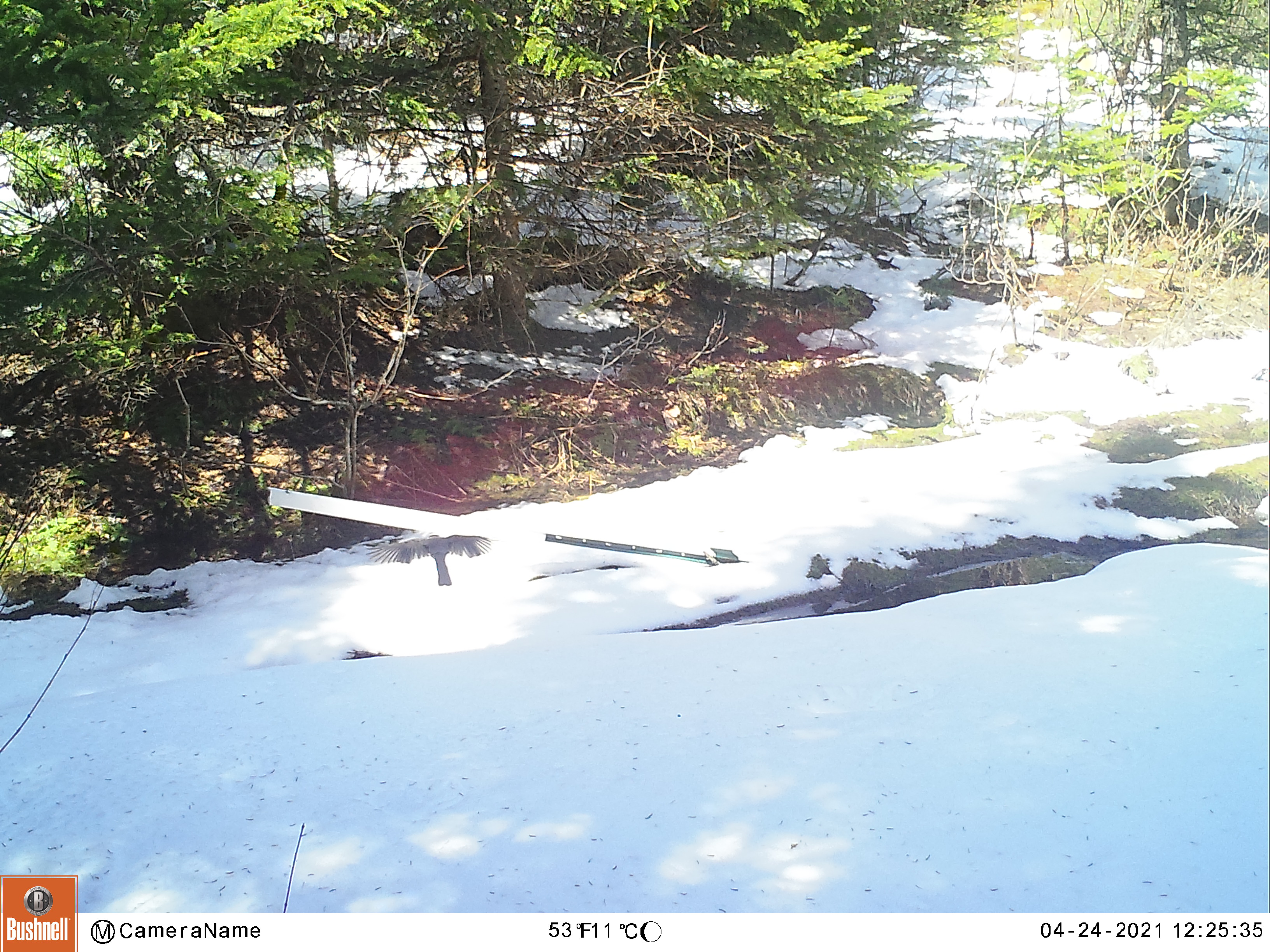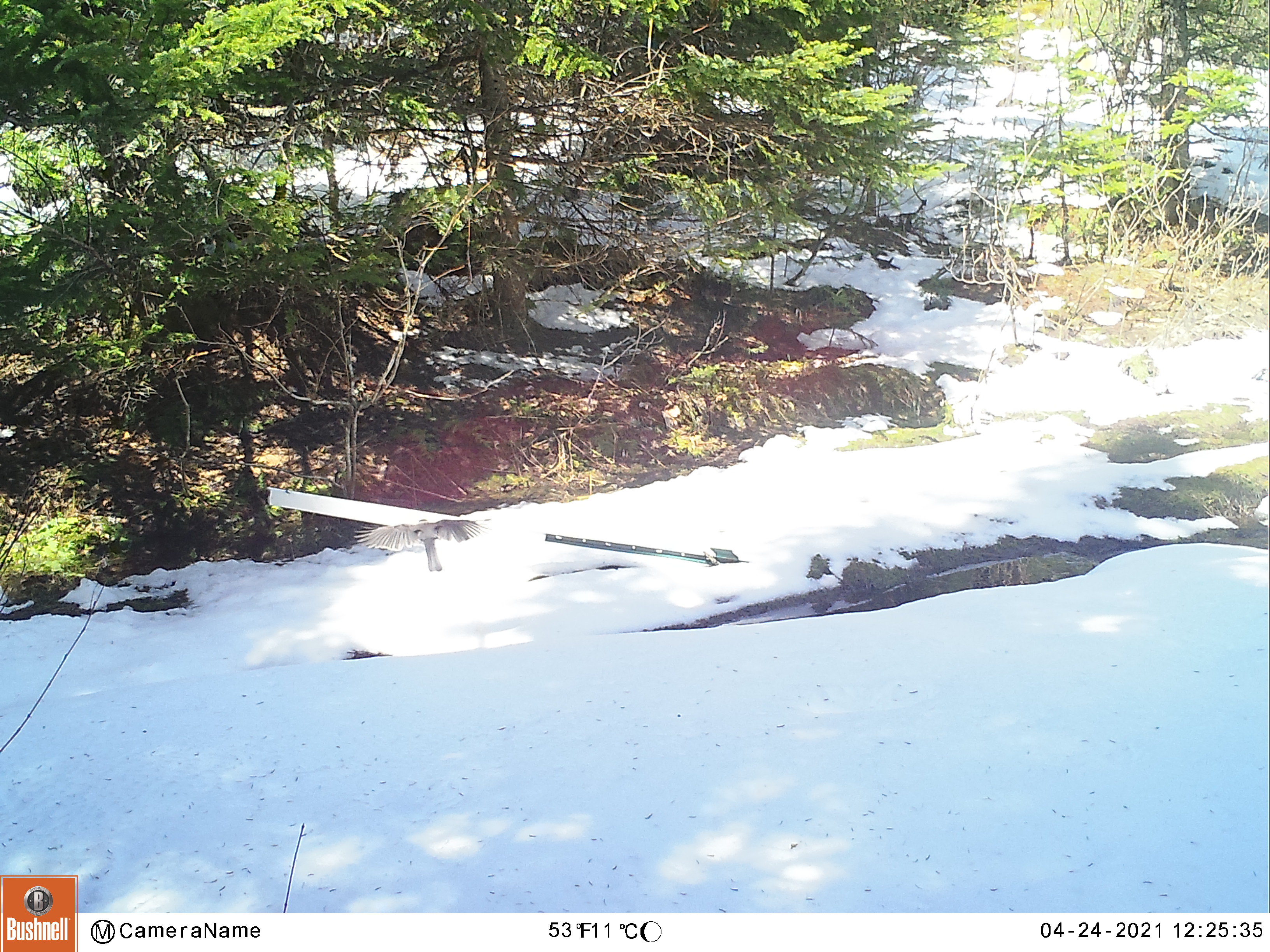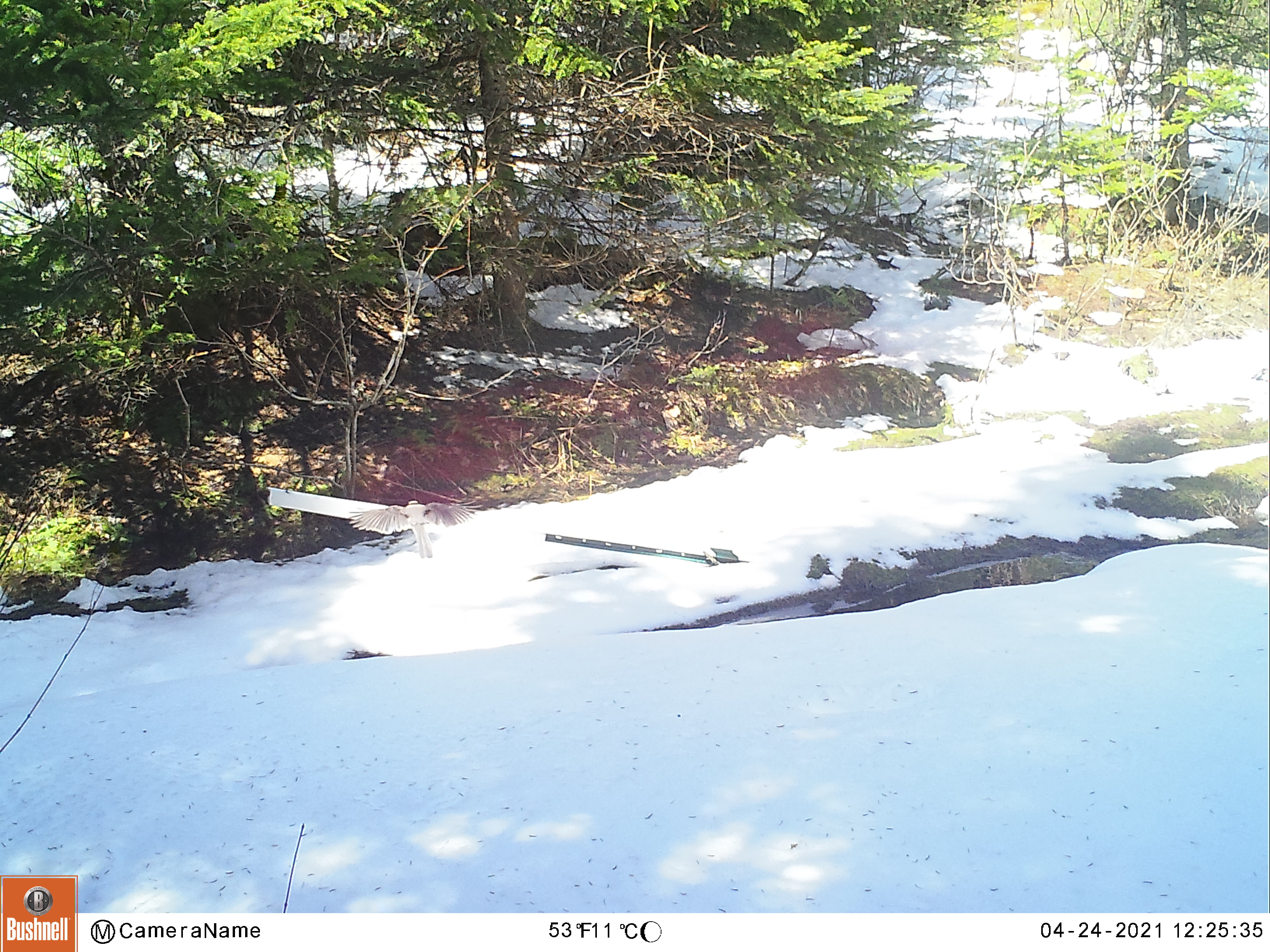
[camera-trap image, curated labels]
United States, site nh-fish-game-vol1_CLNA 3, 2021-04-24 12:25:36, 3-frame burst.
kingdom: Animalia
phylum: Chordata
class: Aves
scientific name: Aves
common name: bird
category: bird sp.